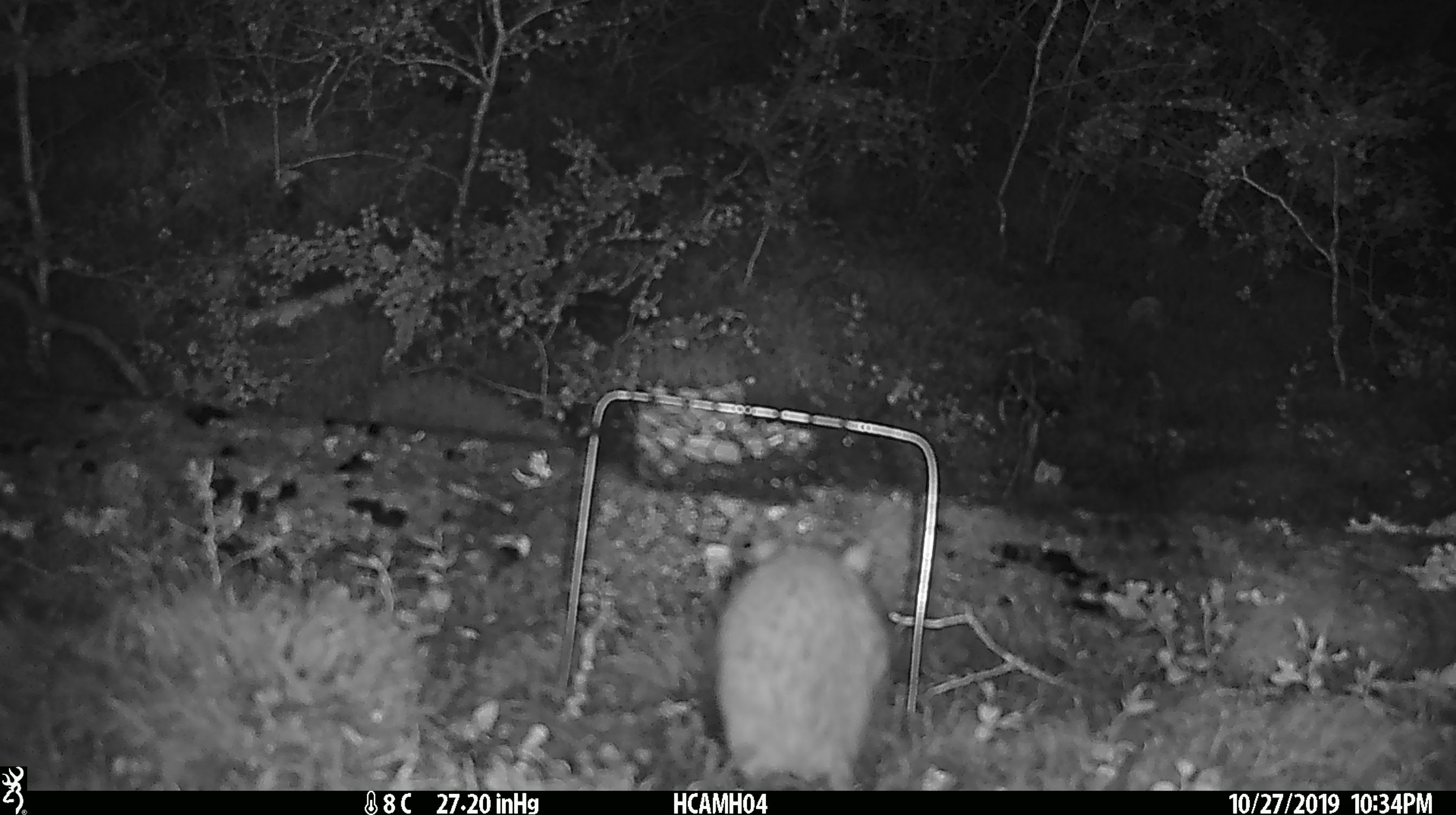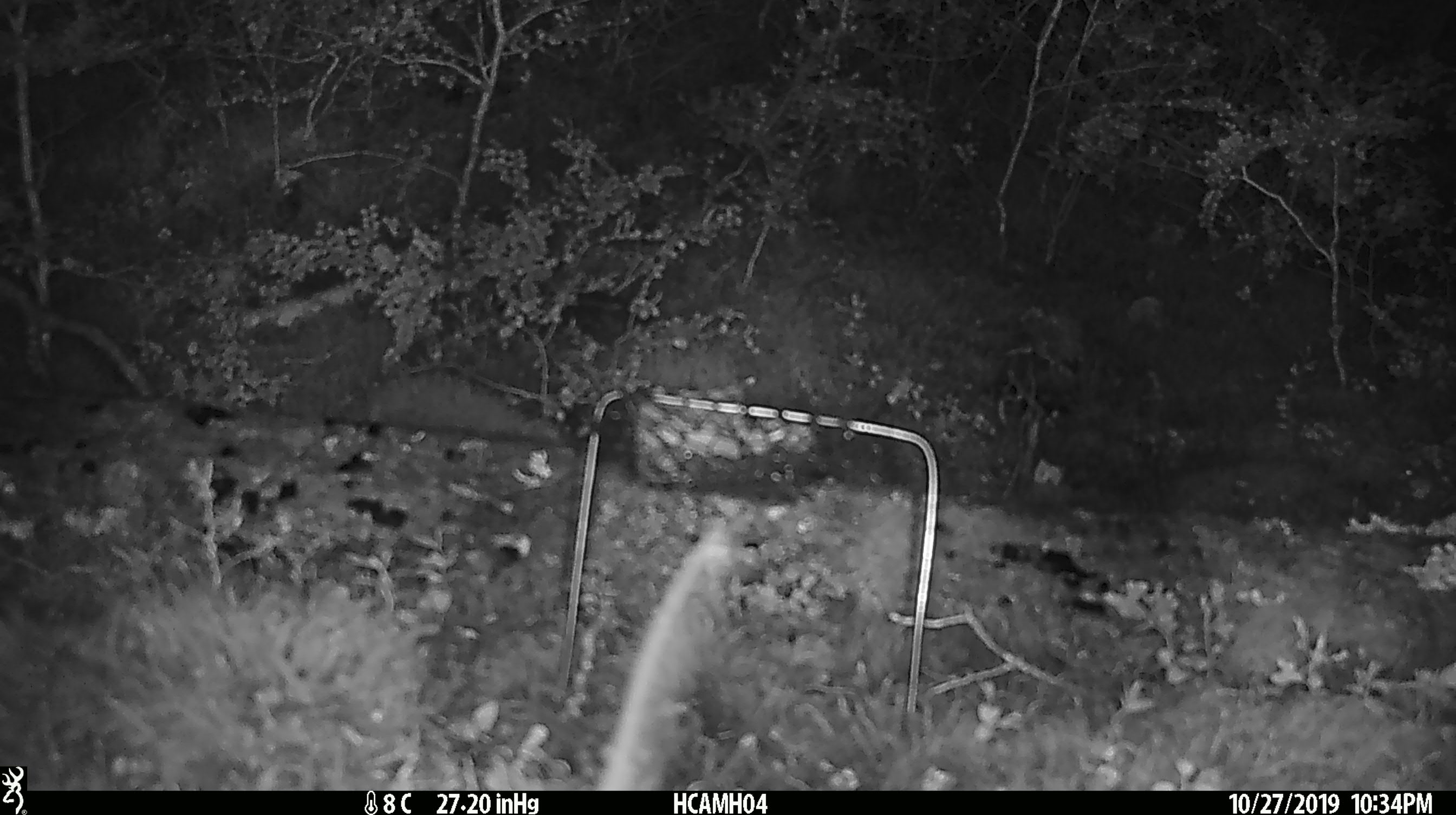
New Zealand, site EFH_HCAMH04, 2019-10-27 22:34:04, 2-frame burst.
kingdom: Animalia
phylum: Chordata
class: Mammalia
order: Rodentia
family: Muridae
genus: Rattus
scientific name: Rattus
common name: rat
Rat (Rattus).